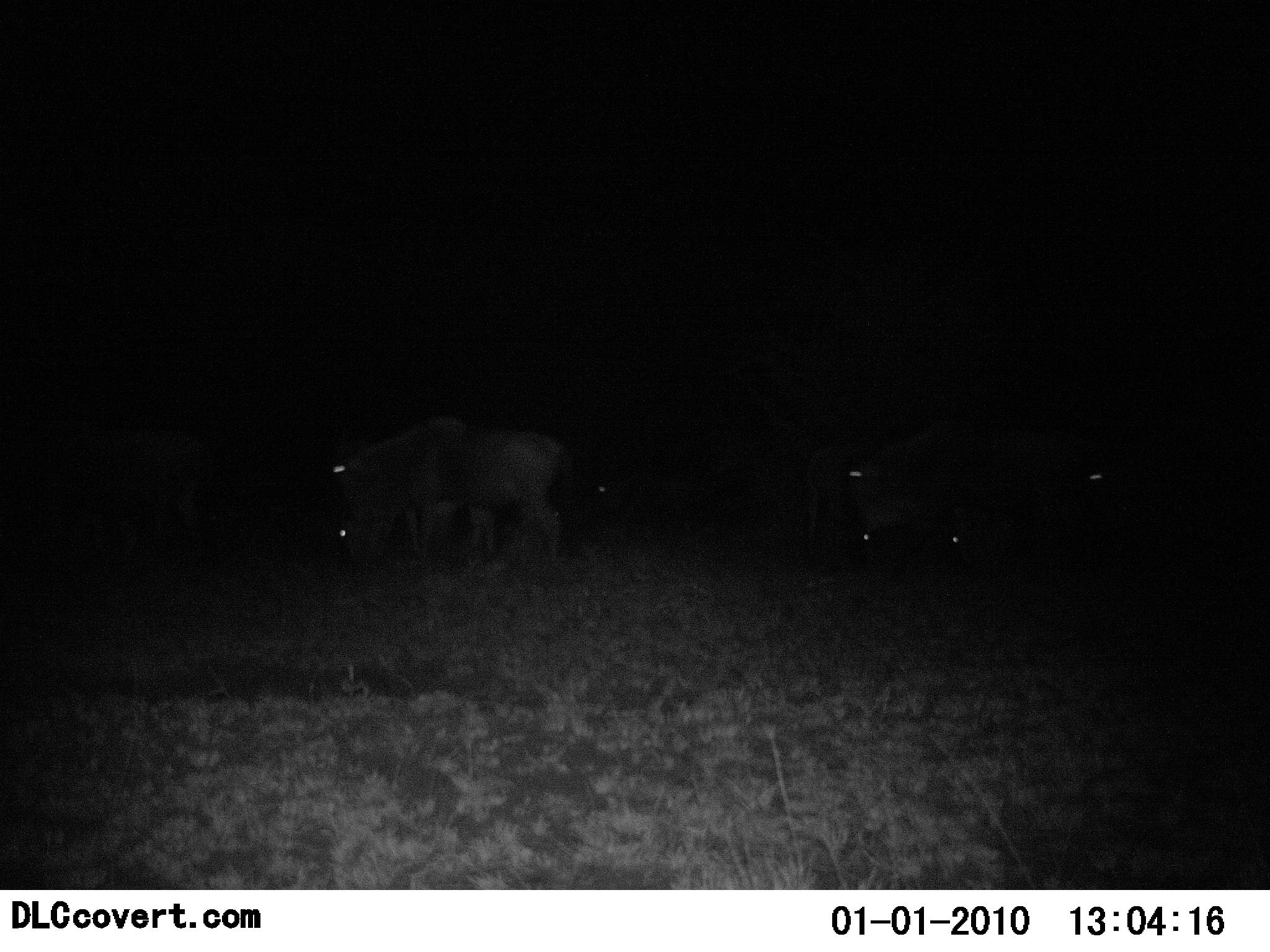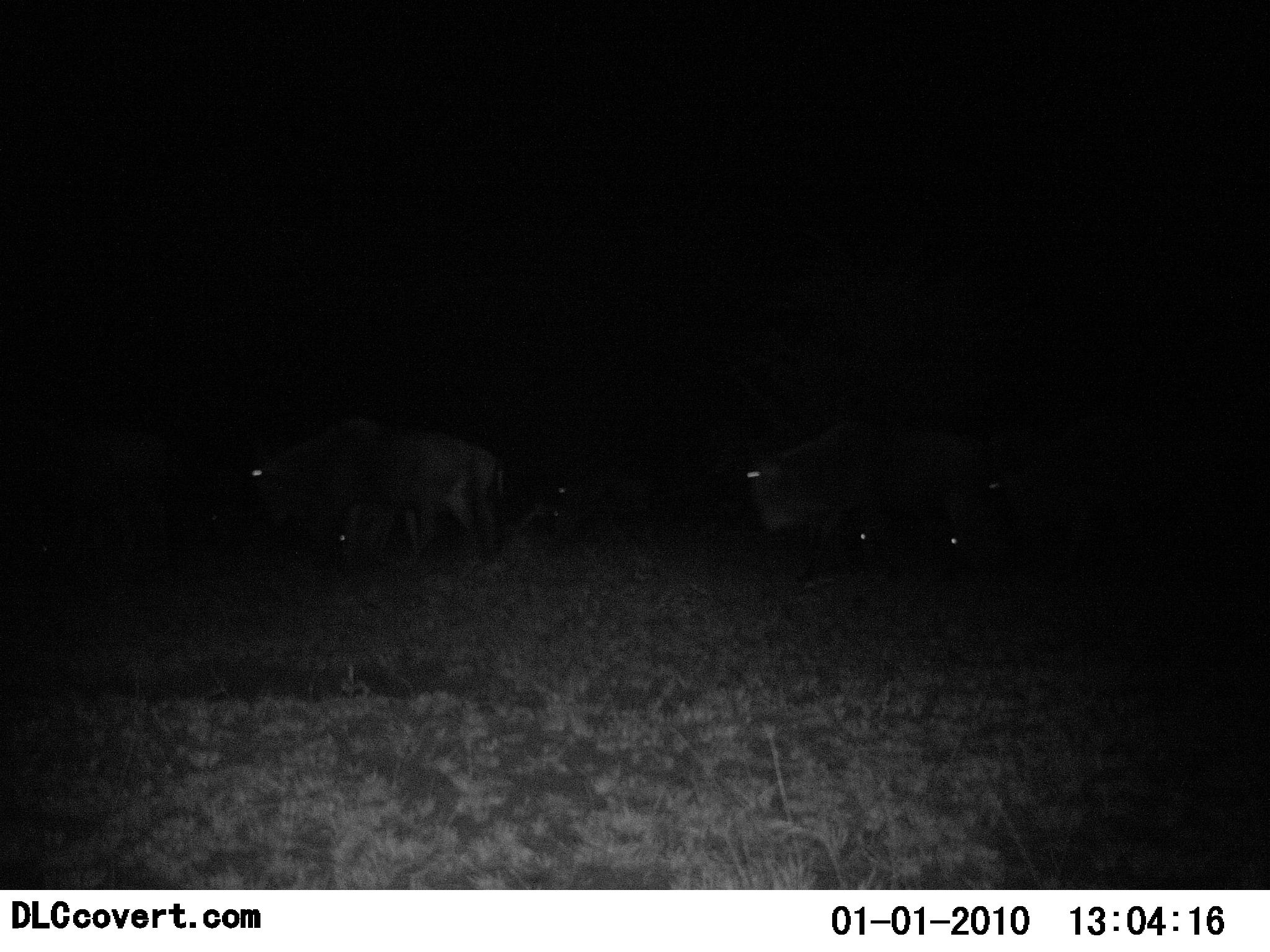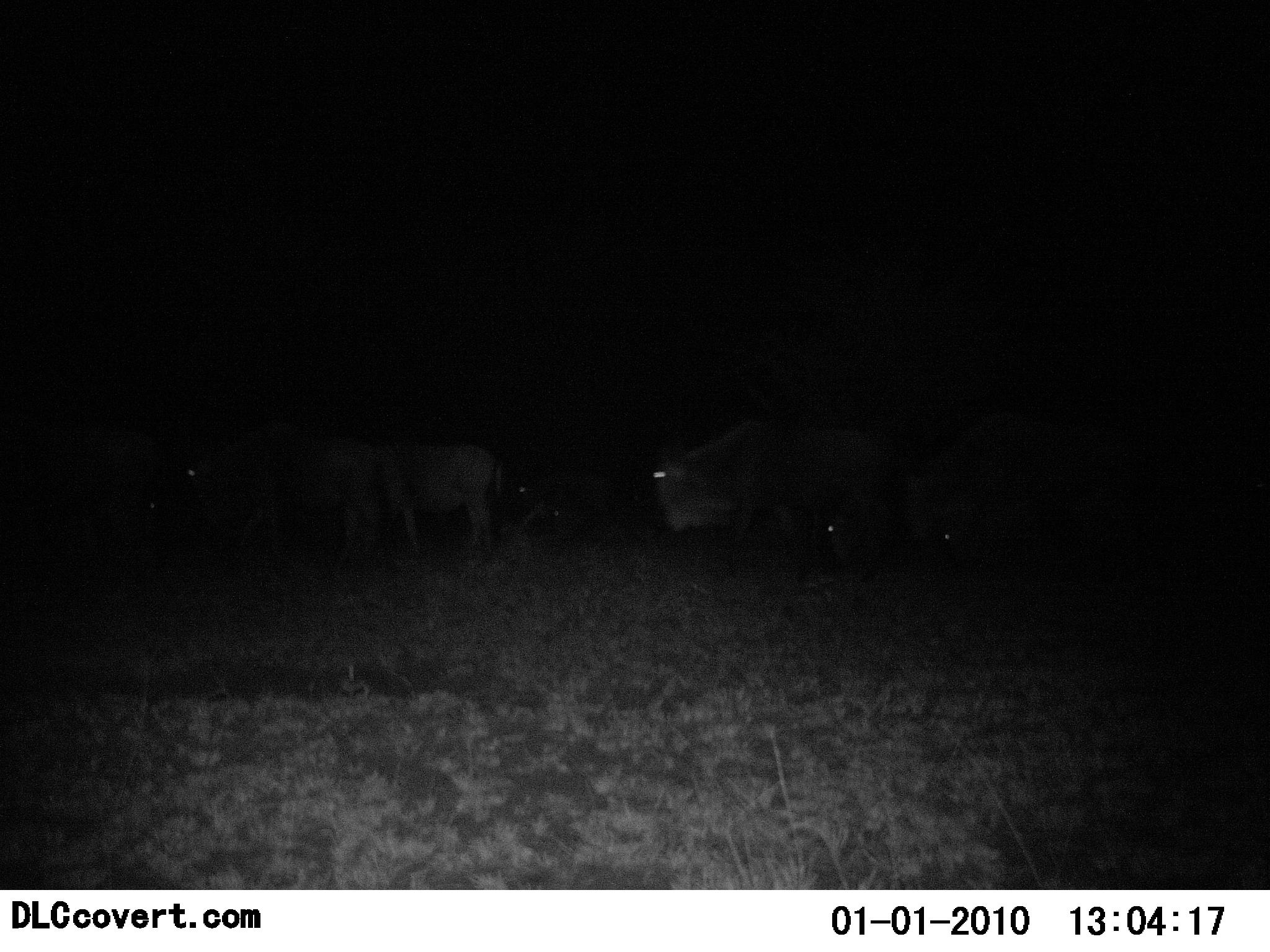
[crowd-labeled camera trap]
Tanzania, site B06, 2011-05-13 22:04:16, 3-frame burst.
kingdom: Animalia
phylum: Chordata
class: Mammalia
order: Artiodactyla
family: Bovidae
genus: Connochaetes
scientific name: Connochaetes taurinus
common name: blue wildebeest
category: wildebeest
Wildebeest (blue wildebeest) (Connochaetes taurinus), count 8. Behavior (volunteer vote fractions): standing 10%, resting 0%, moving 100%, interacting 0%. Young present (vote fraction): 0%. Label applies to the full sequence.